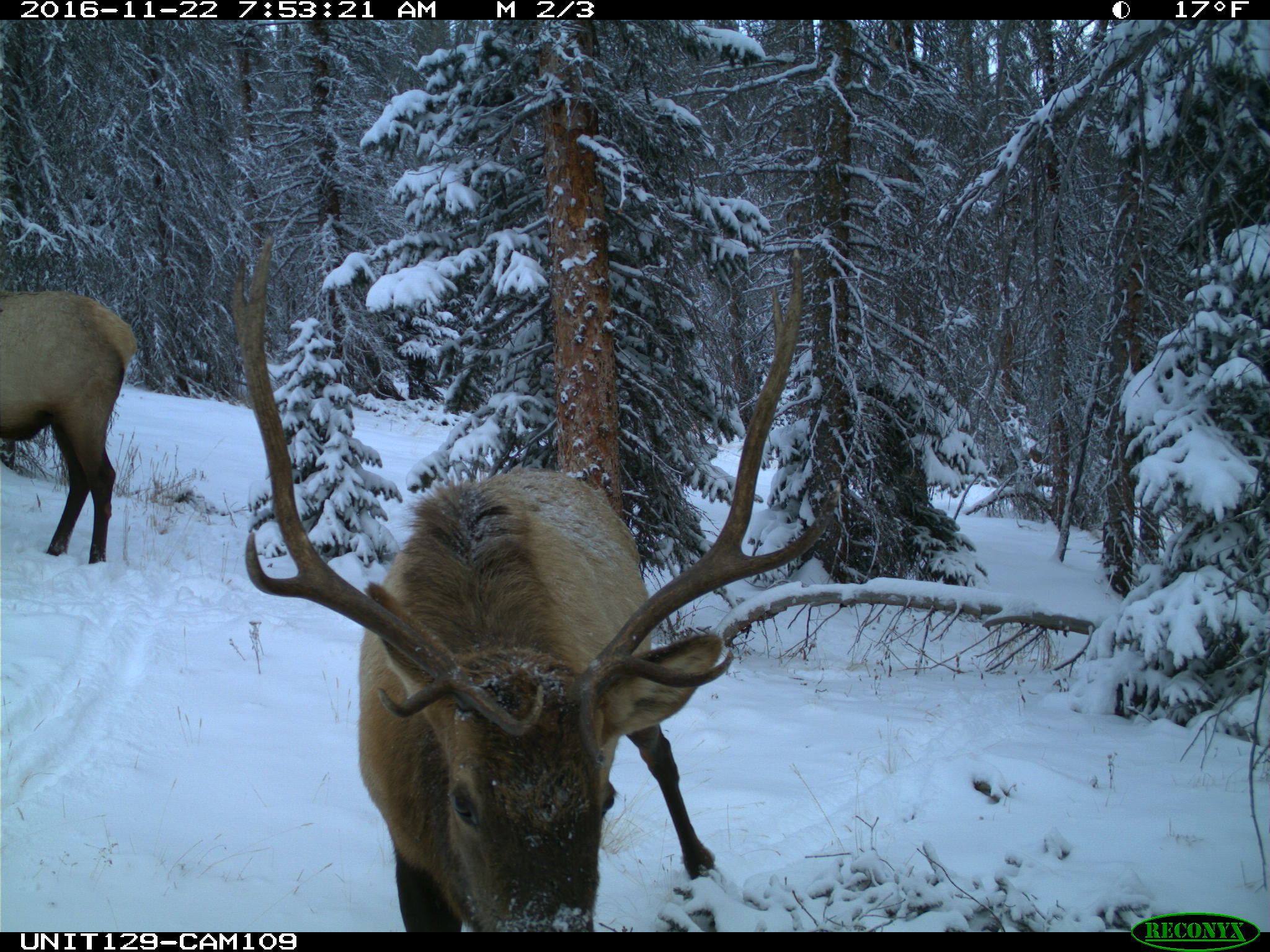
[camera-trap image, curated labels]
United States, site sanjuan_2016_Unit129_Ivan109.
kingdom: Animalia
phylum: Chordata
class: Mammalia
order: Artiodactyla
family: Cervidae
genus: Cervus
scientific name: Cervus elaphus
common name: red deer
Cervus elaphus (red deer).